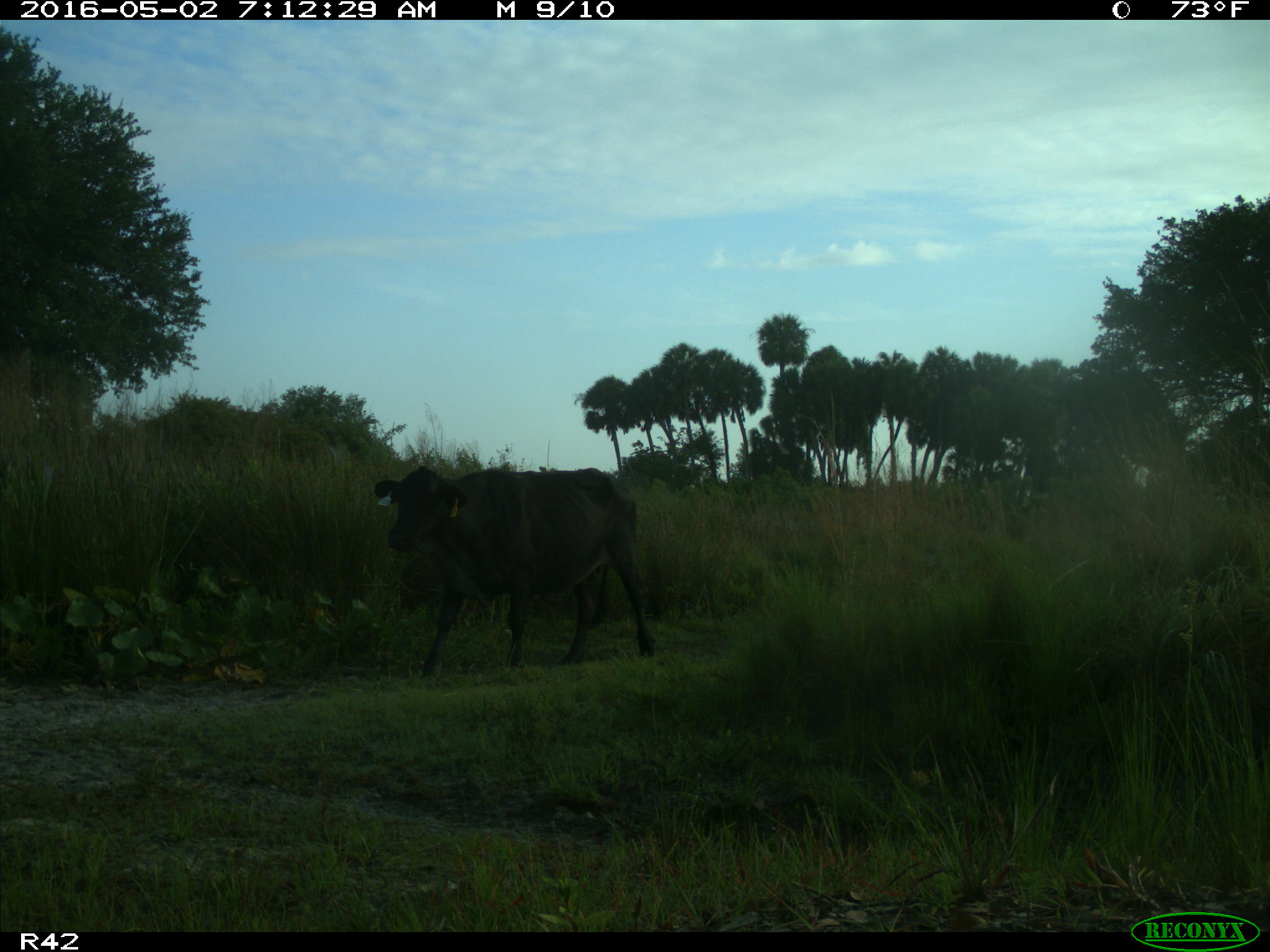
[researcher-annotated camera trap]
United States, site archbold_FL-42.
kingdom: Animalia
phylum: Chordata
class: Mammalia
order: Artiodactyla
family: Bovidae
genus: Bos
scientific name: Bos taurus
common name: domestic cow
Bos taurus (domestic cow).